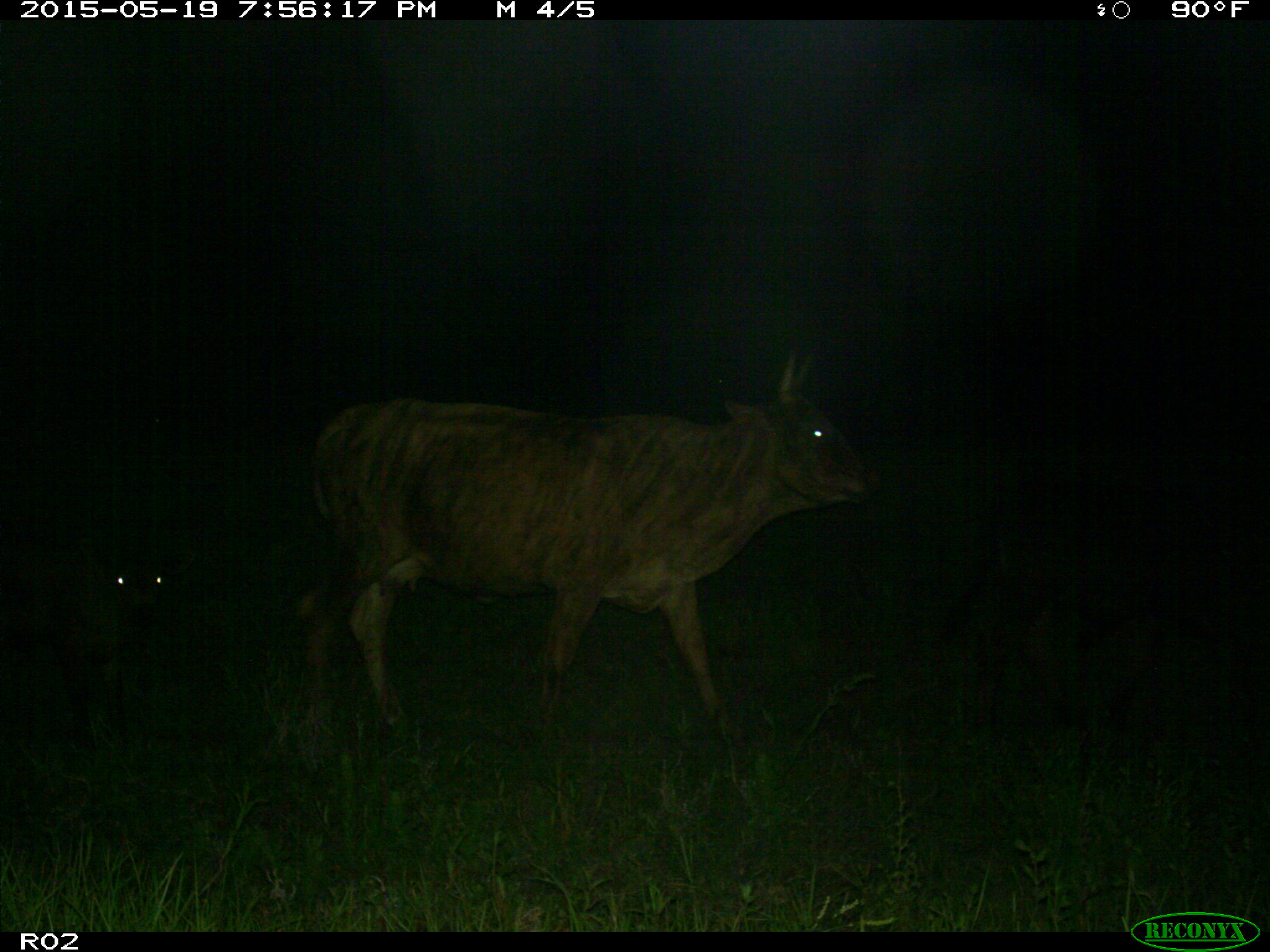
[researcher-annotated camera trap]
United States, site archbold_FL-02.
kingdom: Animalia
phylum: Chordata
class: Mammalia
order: Artiodactyla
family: Bovidae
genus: Bos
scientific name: Bos taurus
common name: domestic cow